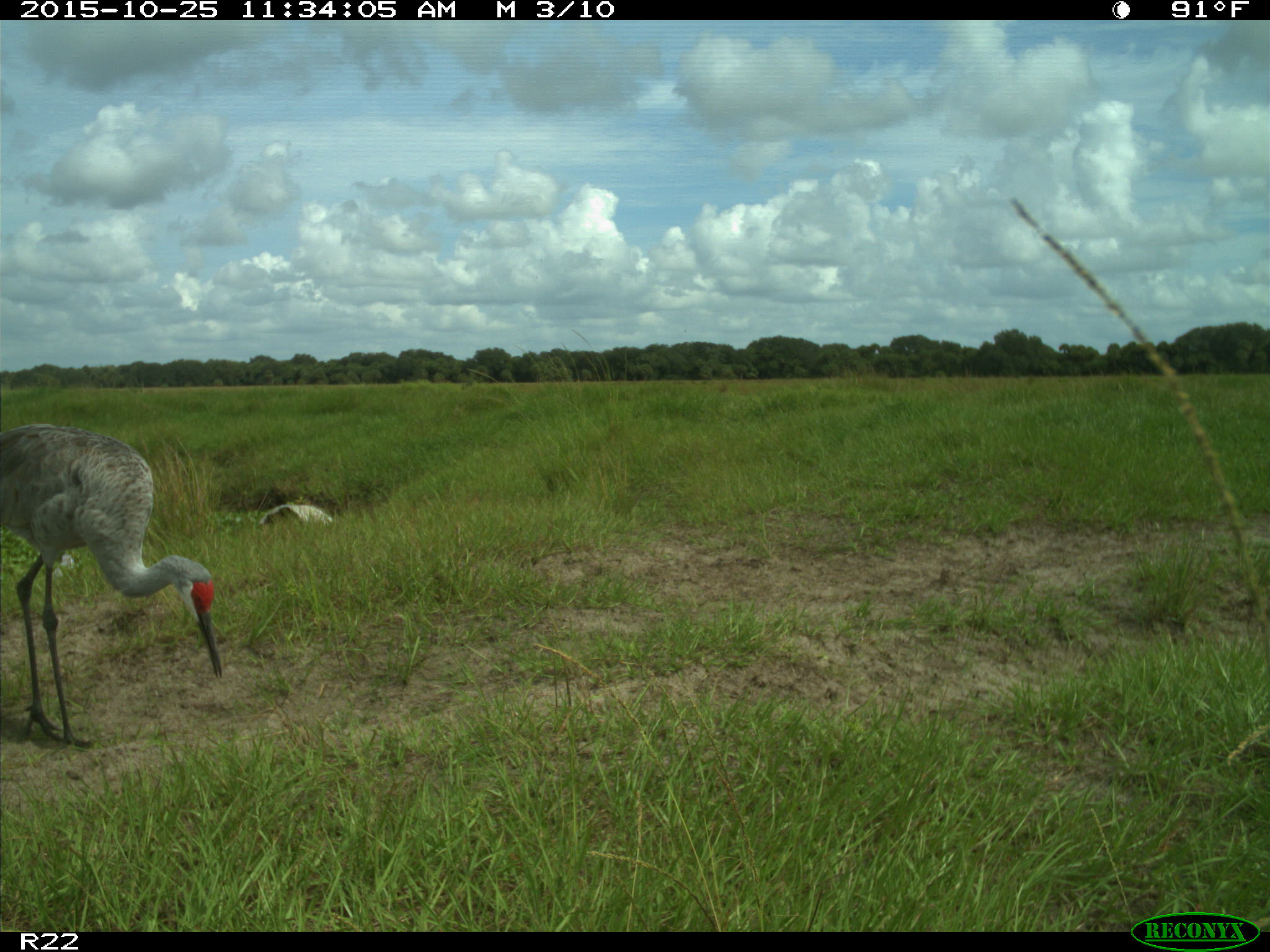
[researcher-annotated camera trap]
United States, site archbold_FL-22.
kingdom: Animalia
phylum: Chordata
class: Aves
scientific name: Aves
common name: birds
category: unidentified bird